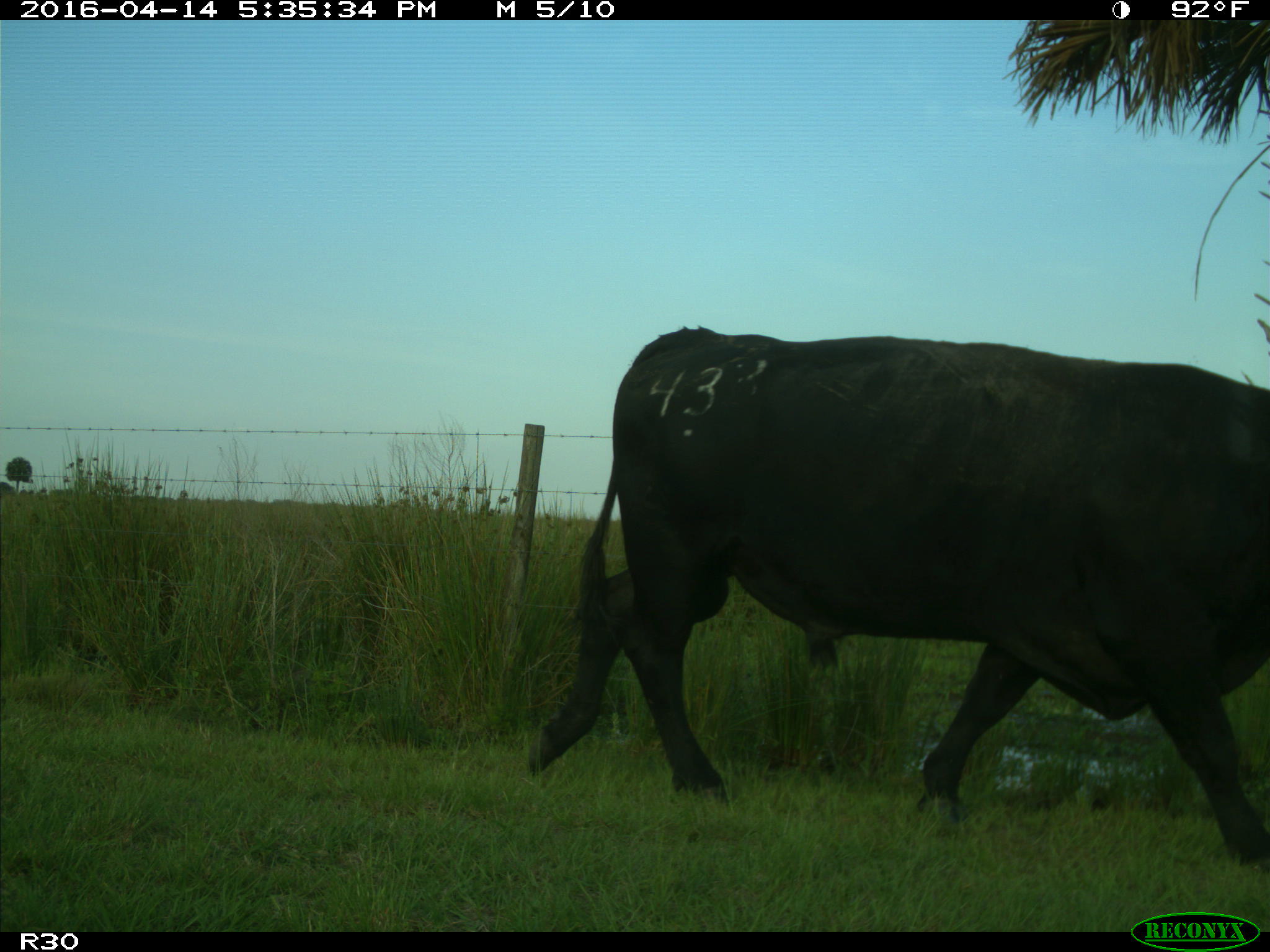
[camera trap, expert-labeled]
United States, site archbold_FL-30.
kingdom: Animalia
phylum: Chordata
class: Mammalia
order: Artiodactyla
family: Bovidae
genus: Bos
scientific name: Bos taurus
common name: domestic cow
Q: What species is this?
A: Bos taurus (domestic cow).